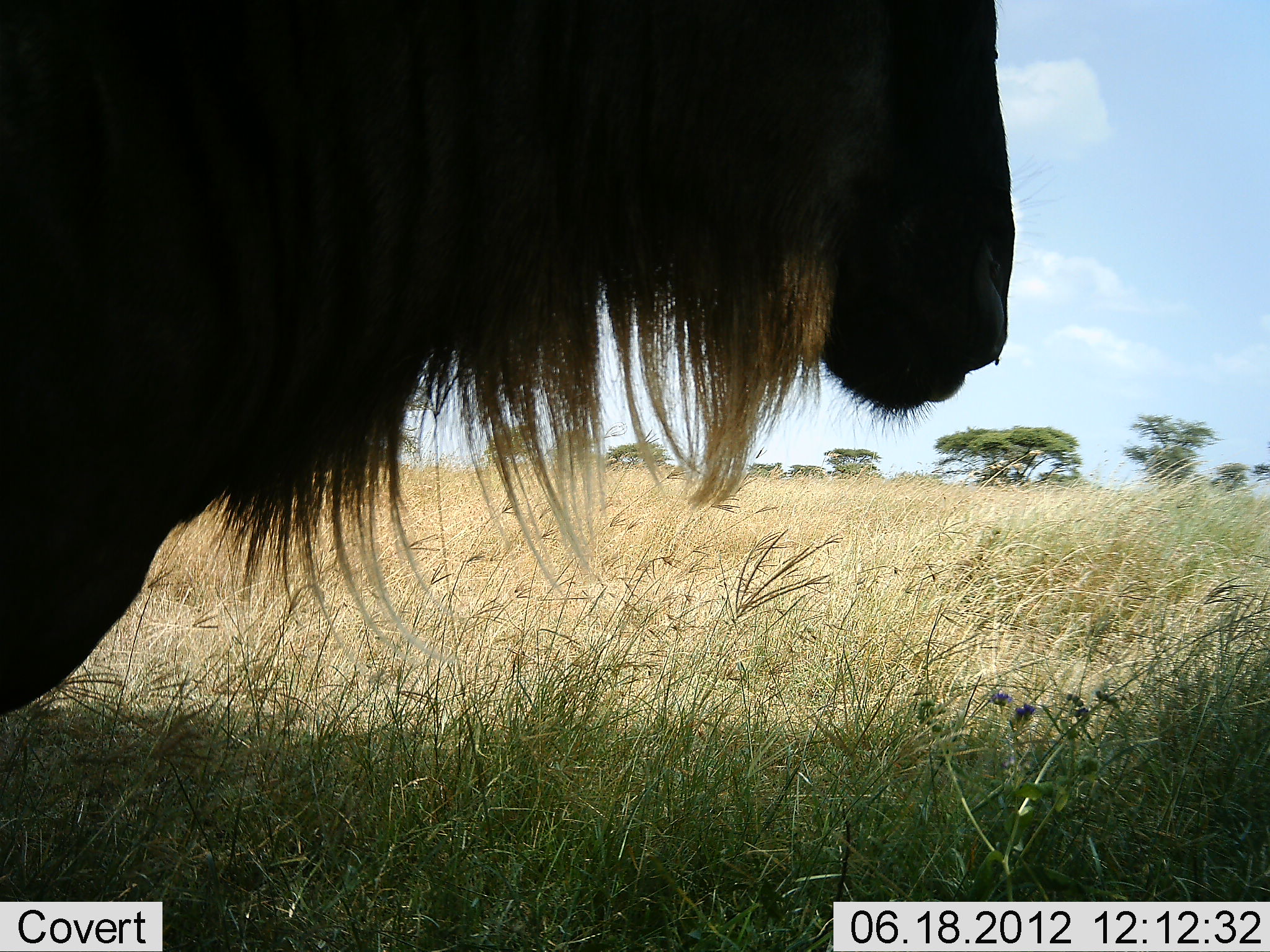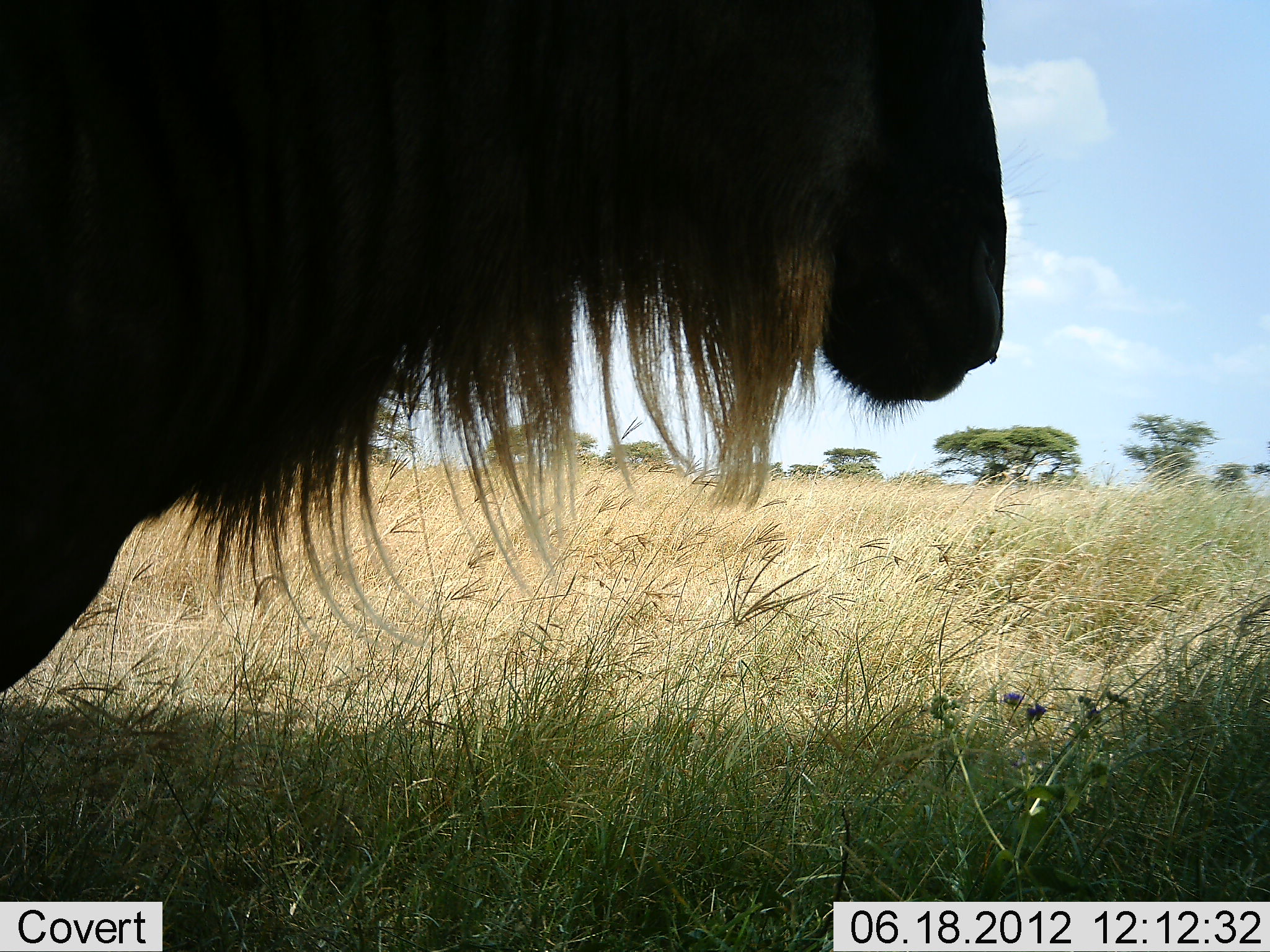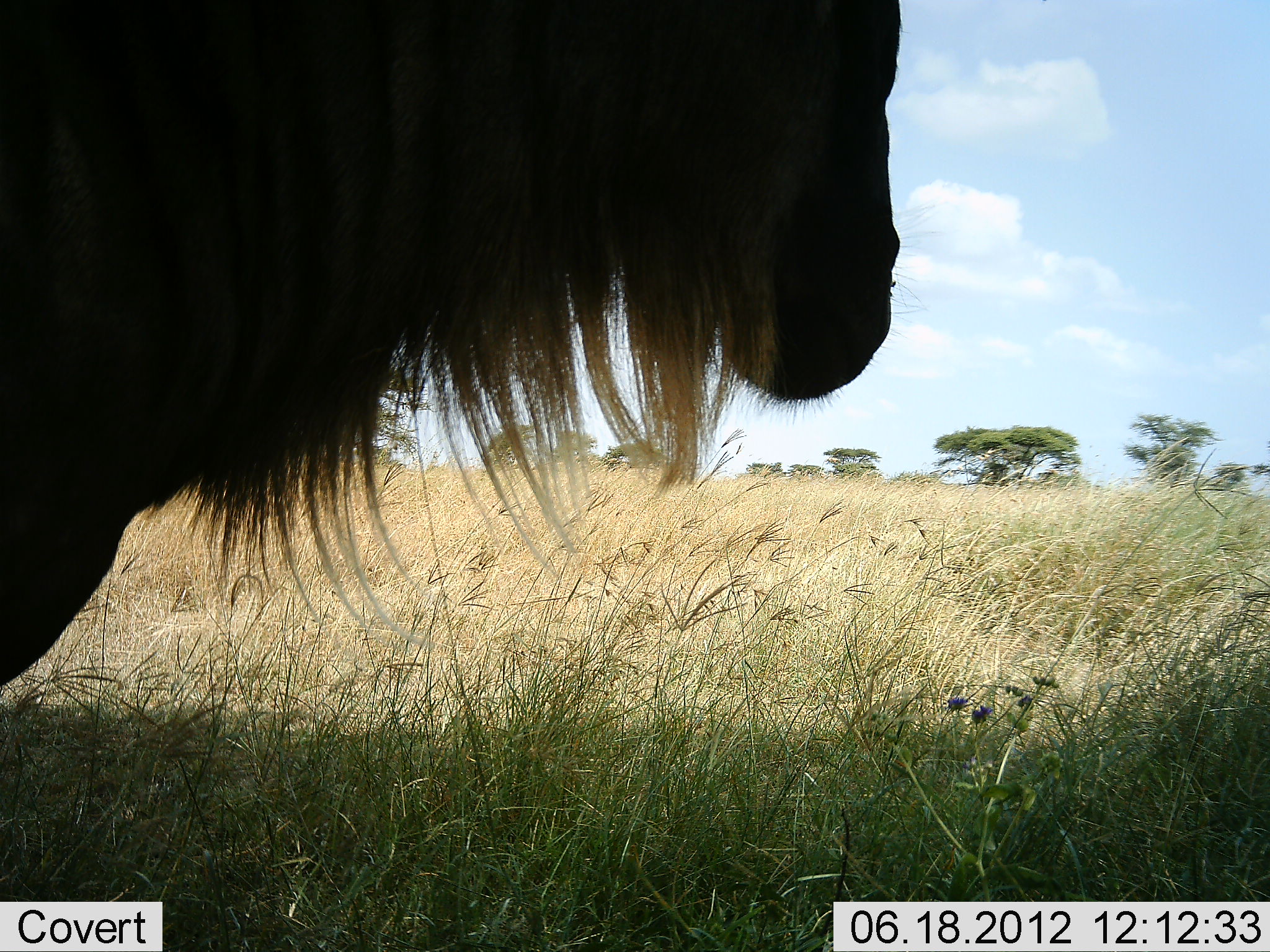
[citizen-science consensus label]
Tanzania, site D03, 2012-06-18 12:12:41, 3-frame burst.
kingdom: Animalia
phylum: Chordata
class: Mammalia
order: Artiodactyla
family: Bovidae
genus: Connochaetes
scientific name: Connochaetes taurinus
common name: blue wildebeest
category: wildebeest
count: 1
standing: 90%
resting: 20%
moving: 0%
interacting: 0%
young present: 0%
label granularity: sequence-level